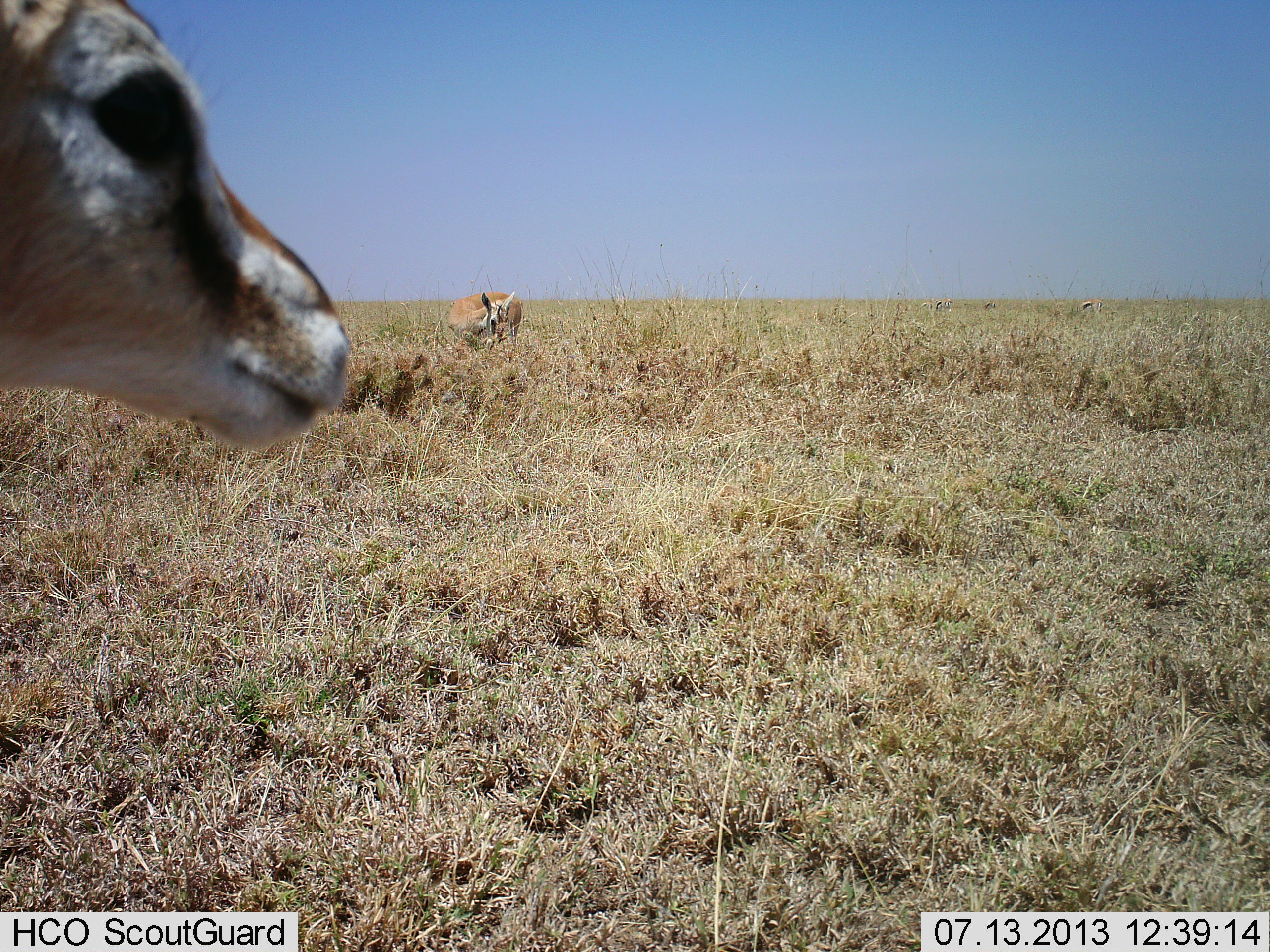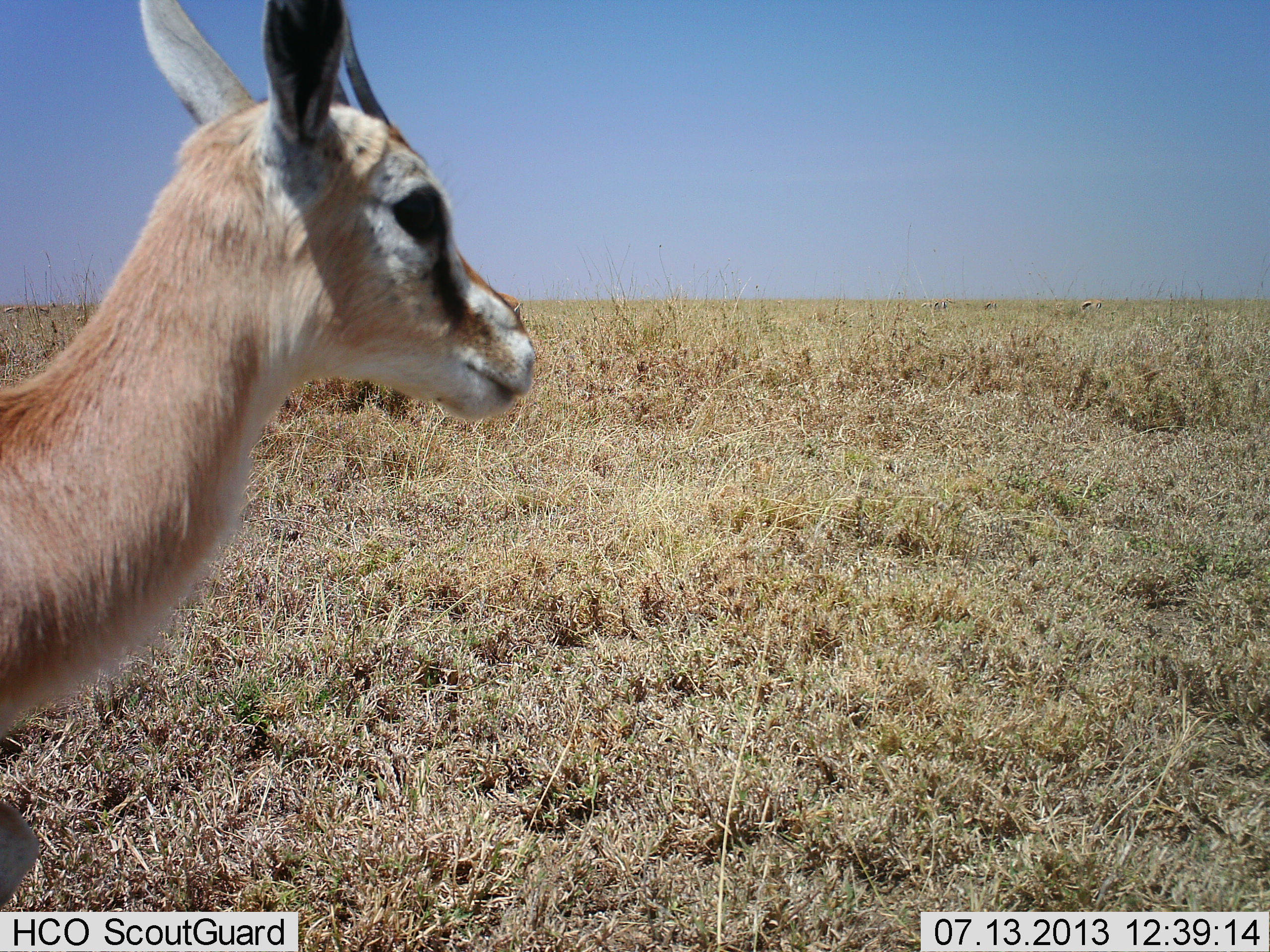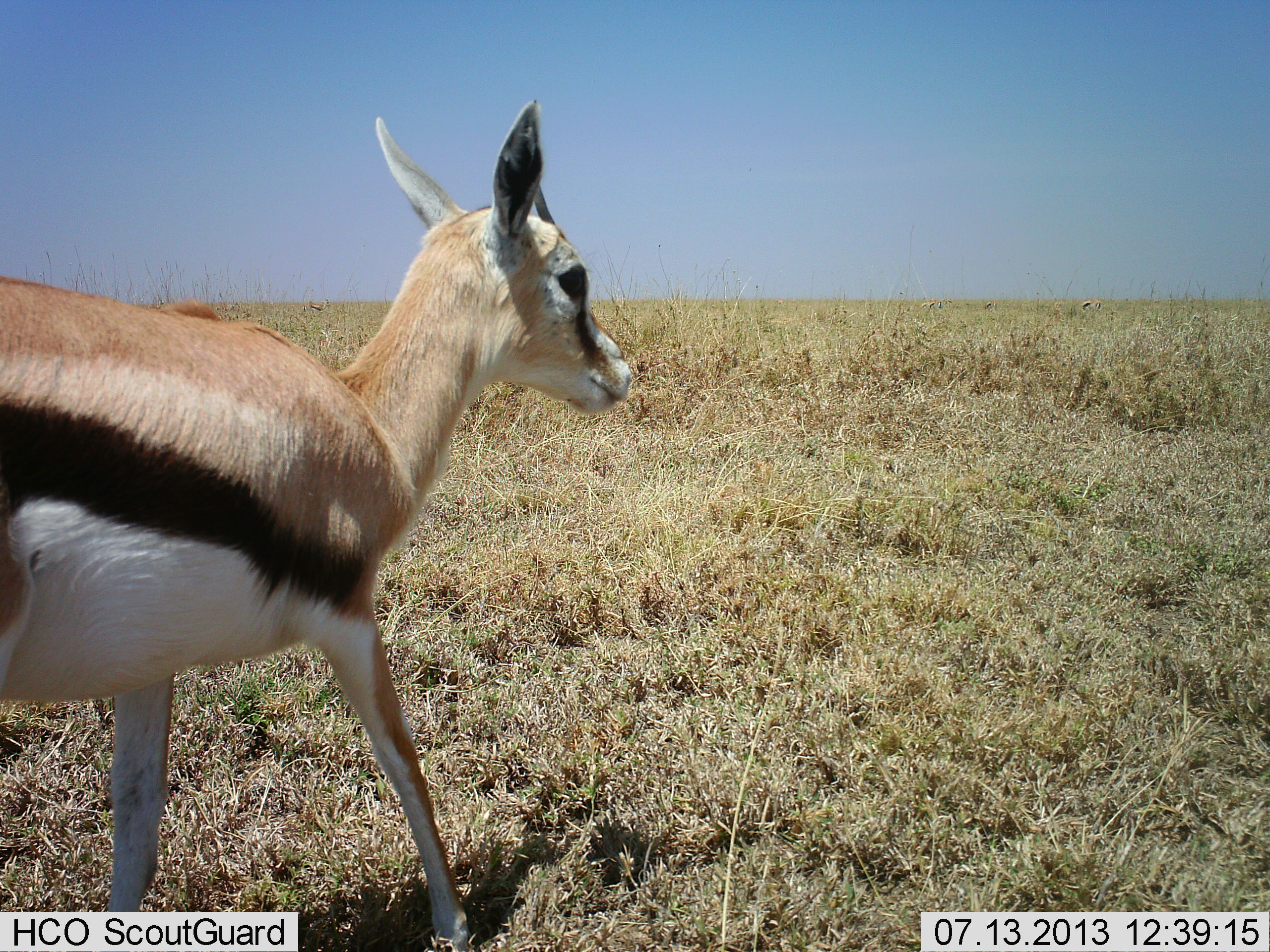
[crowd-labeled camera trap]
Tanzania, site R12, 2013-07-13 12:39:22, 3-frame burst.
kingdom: Animalia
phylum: Chordata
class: Mammalia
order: Artiodactyla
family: Bovidae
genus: Eudorcas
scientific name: Eudorcas thomsonii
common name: thomson's gazelle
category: gazellethomsons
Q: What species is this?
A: Gazellethomsons (thomson's gazelle) (Eudorcas thomsonii).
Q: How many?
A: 2.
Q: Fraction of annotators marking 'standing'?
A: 82%.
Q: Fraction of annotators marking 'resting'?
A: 0%.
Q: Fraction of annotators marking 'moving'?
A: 82%.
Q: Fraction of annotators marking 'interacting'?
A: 0%.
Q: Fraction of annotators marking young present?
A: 0%.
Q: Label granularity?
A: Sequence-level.